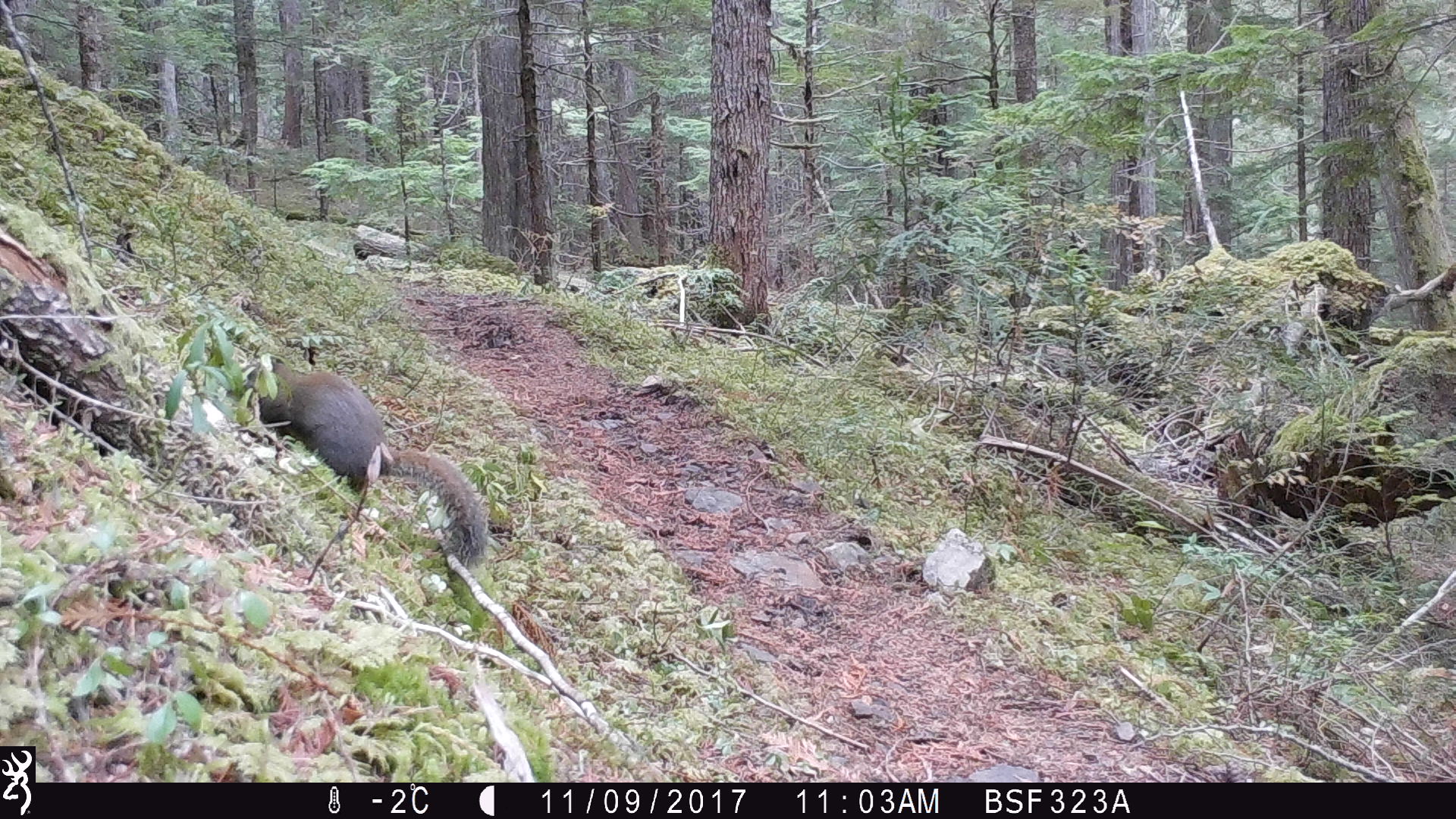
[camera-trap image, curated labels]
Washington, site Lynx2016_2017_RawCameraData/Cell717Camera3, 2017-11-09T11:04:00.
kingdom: Animalia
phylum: Chordata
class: Mammalia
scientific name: Mammalia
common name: small mammal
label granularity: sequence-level